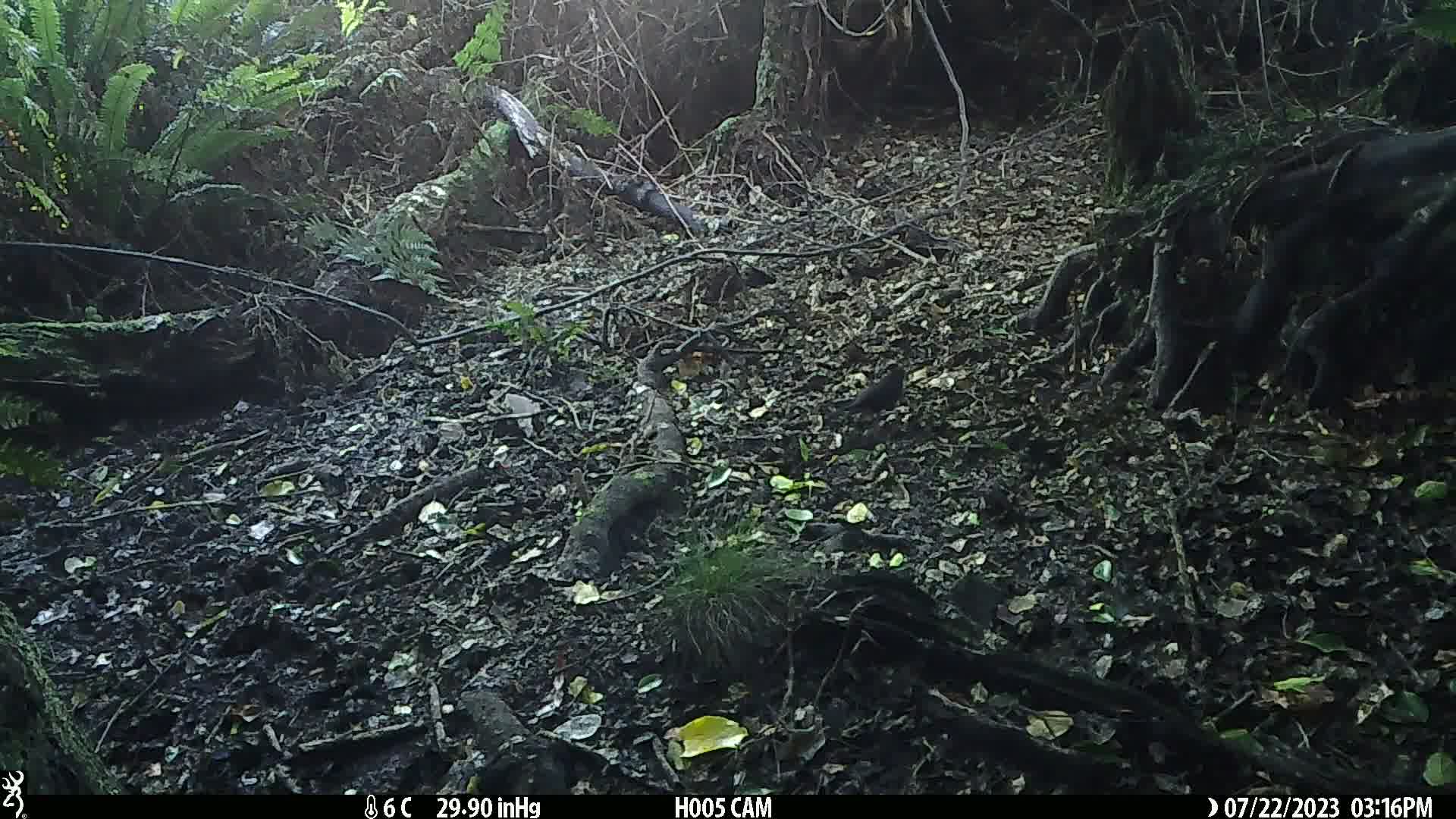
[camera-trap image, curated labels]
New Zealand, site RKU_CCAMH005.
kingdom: Animalia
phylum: Chordata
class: Aves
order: Passeriformes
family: Turdidae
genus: Turdus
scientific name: Turdus merula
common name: eurasian blackbird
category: blackbird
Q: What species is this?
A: Blackbird (eurasian blackbird) (Turdus merula).